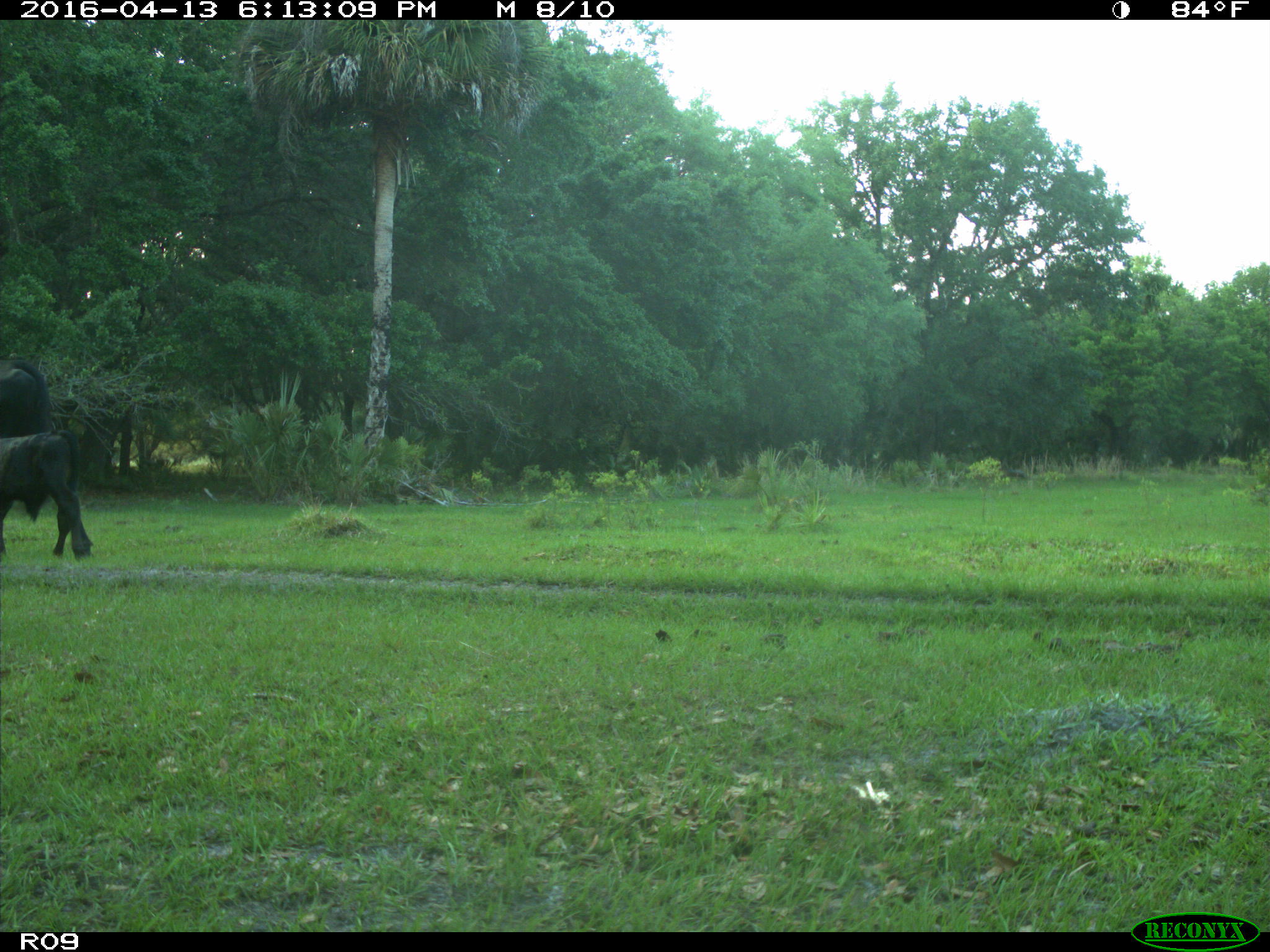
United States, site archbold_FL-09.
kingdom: Animalia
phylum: Chordata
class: Mammalia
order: Artiodactyla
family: Bovidae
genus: Bos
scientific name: Bos taurus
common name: domestic cow